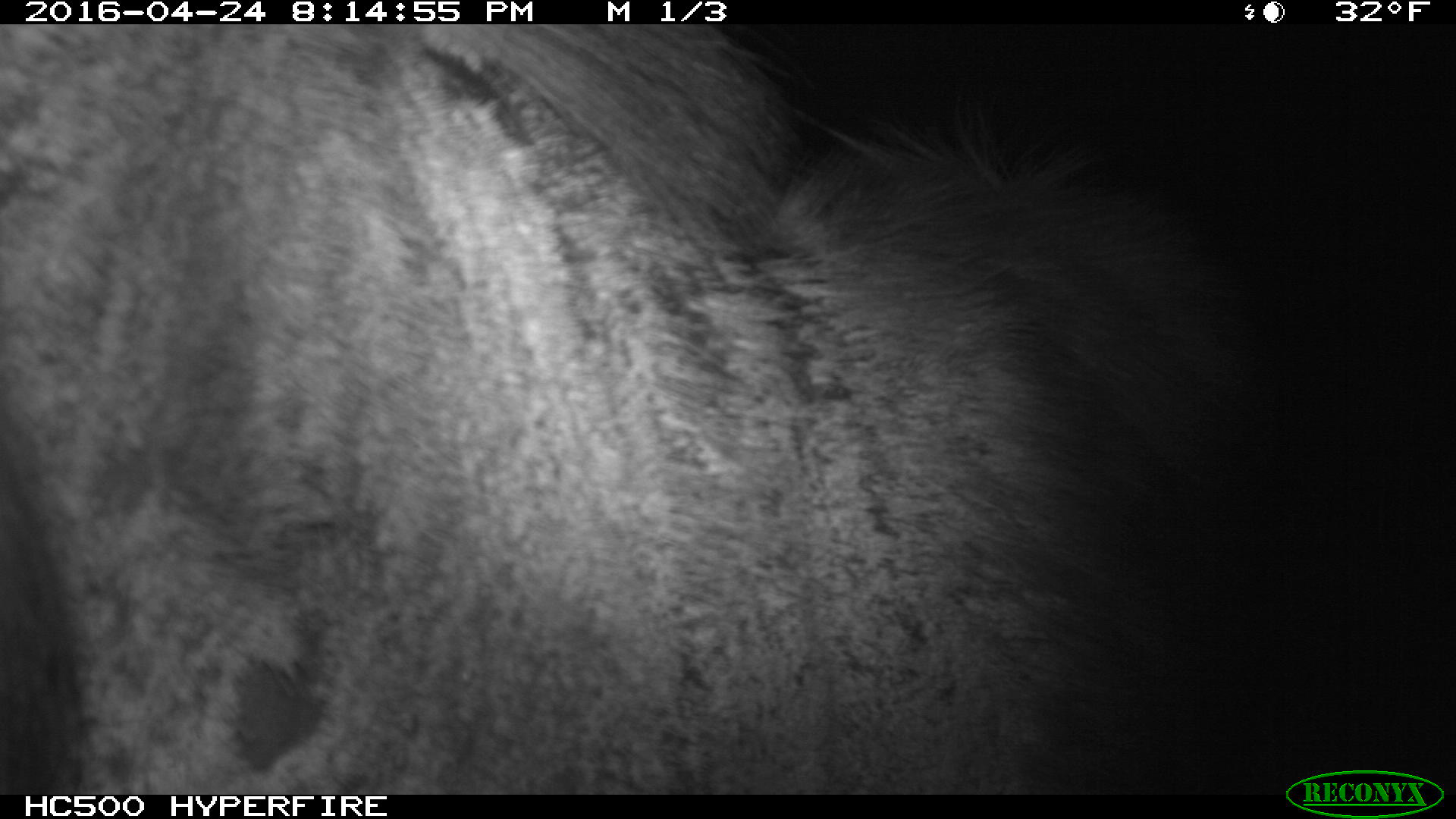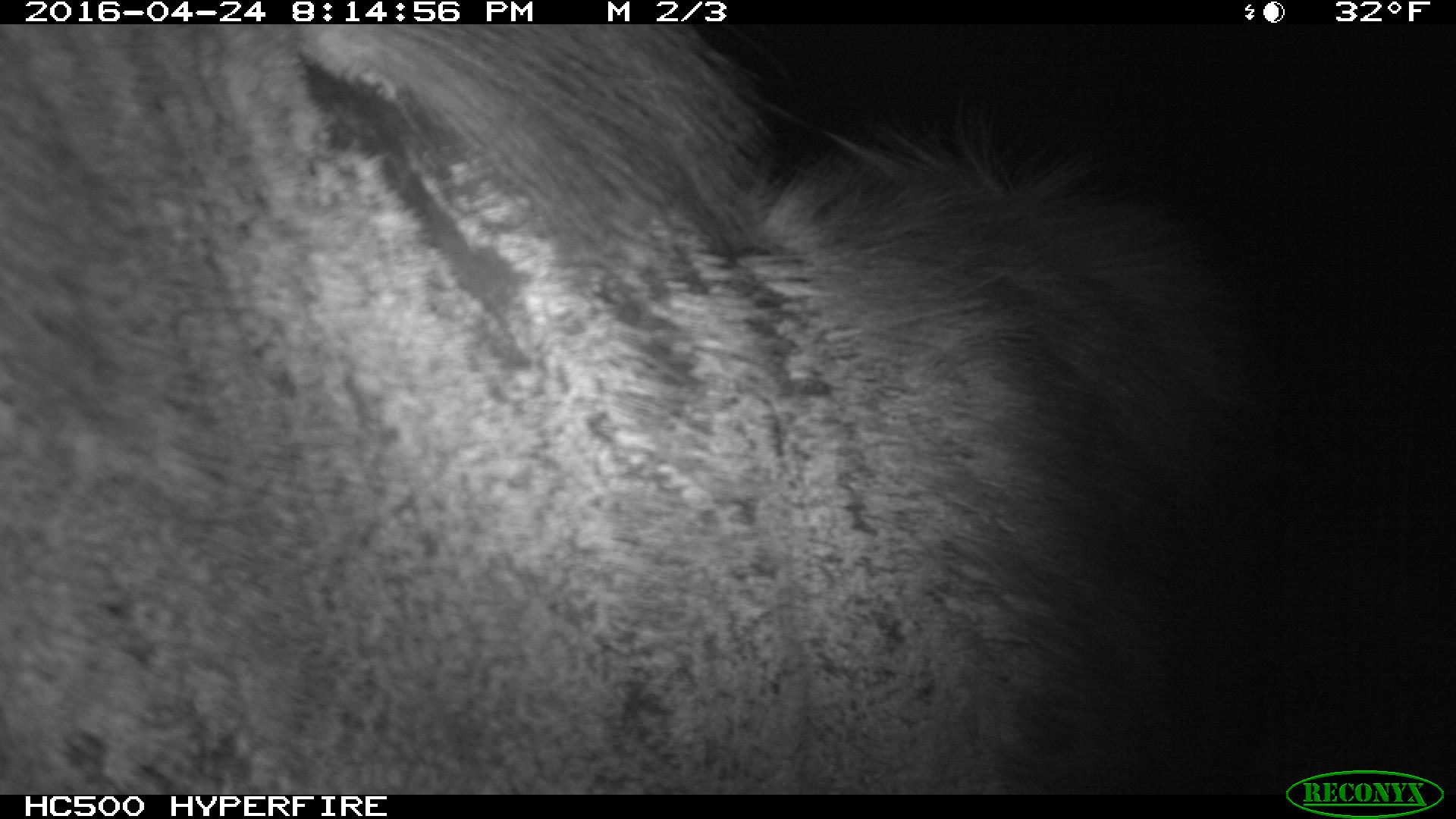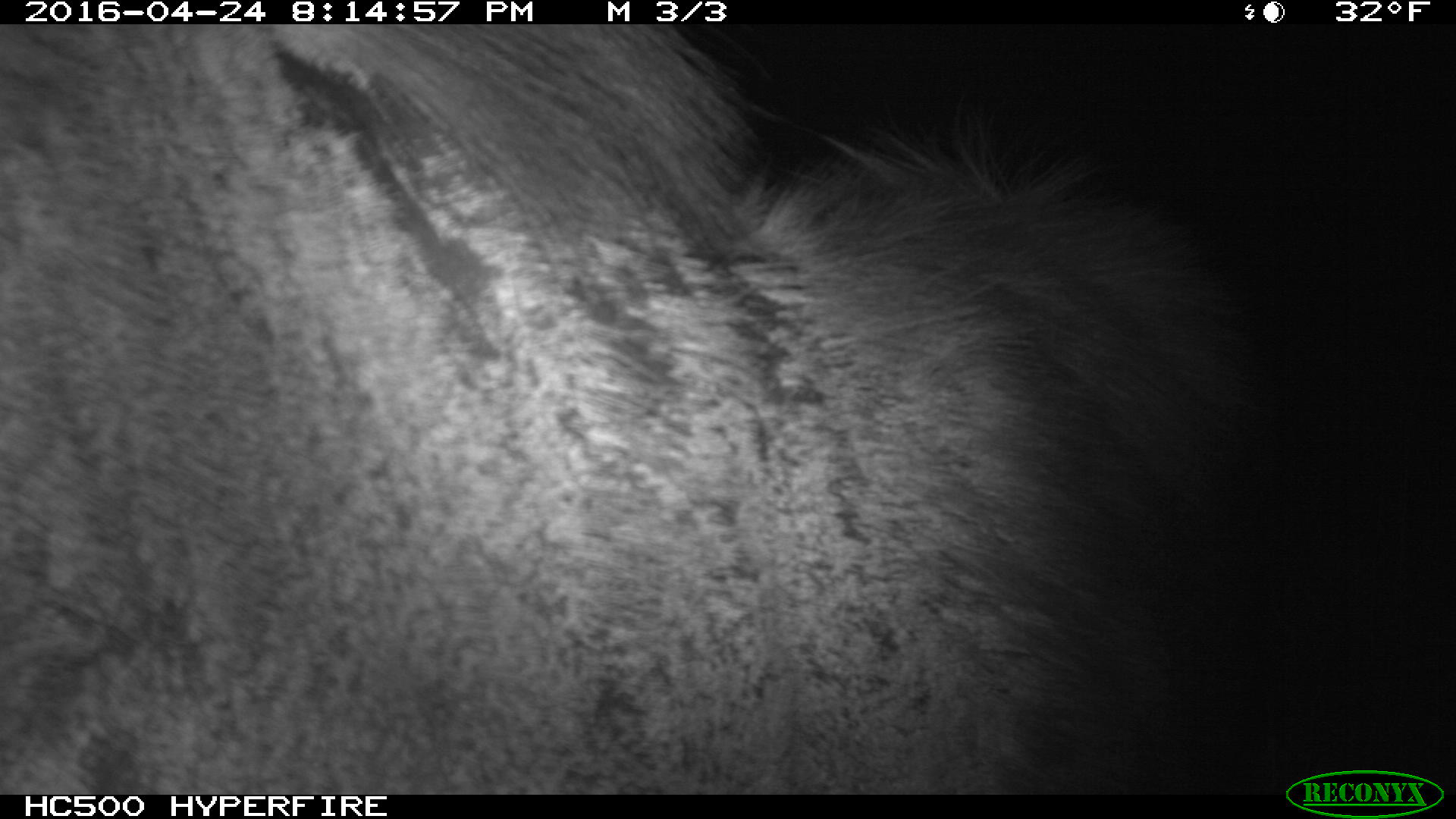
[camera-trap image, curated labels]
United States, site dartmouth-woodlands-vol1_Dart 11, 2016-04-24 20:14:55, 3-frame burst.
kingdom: Animalia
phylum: Chordata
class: Mammalia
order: Artiodactyla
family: Cervidae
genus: Alces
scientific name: Alces alces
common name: moose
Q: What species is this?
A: Moose (Alces alces).